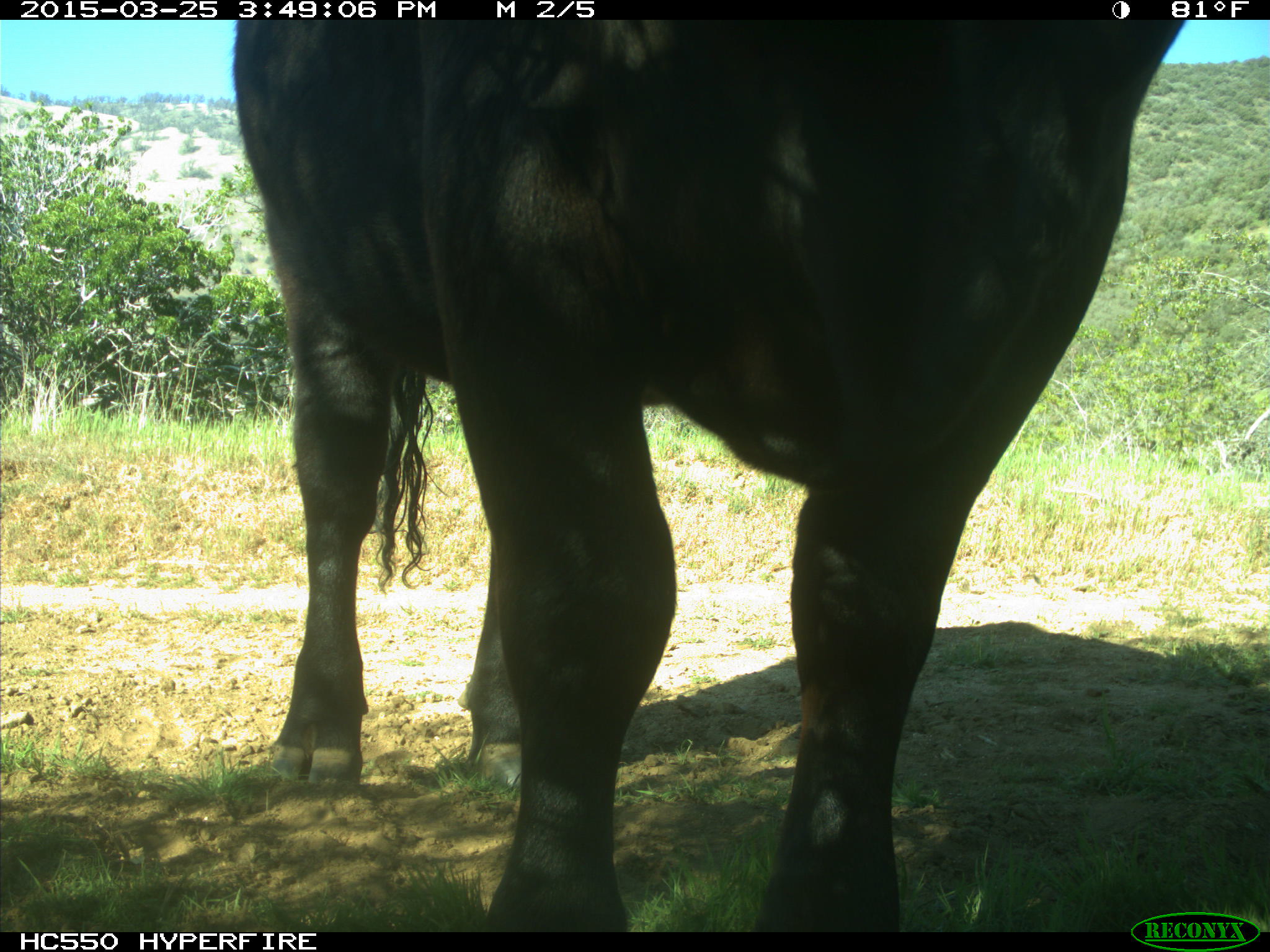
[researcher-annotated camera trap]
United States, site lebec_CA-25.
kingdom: Animalia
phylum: Chordata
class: Mammalia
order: Artiodactyla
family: Bovidae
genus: Bos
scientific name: Bos taurus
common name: domestic cow